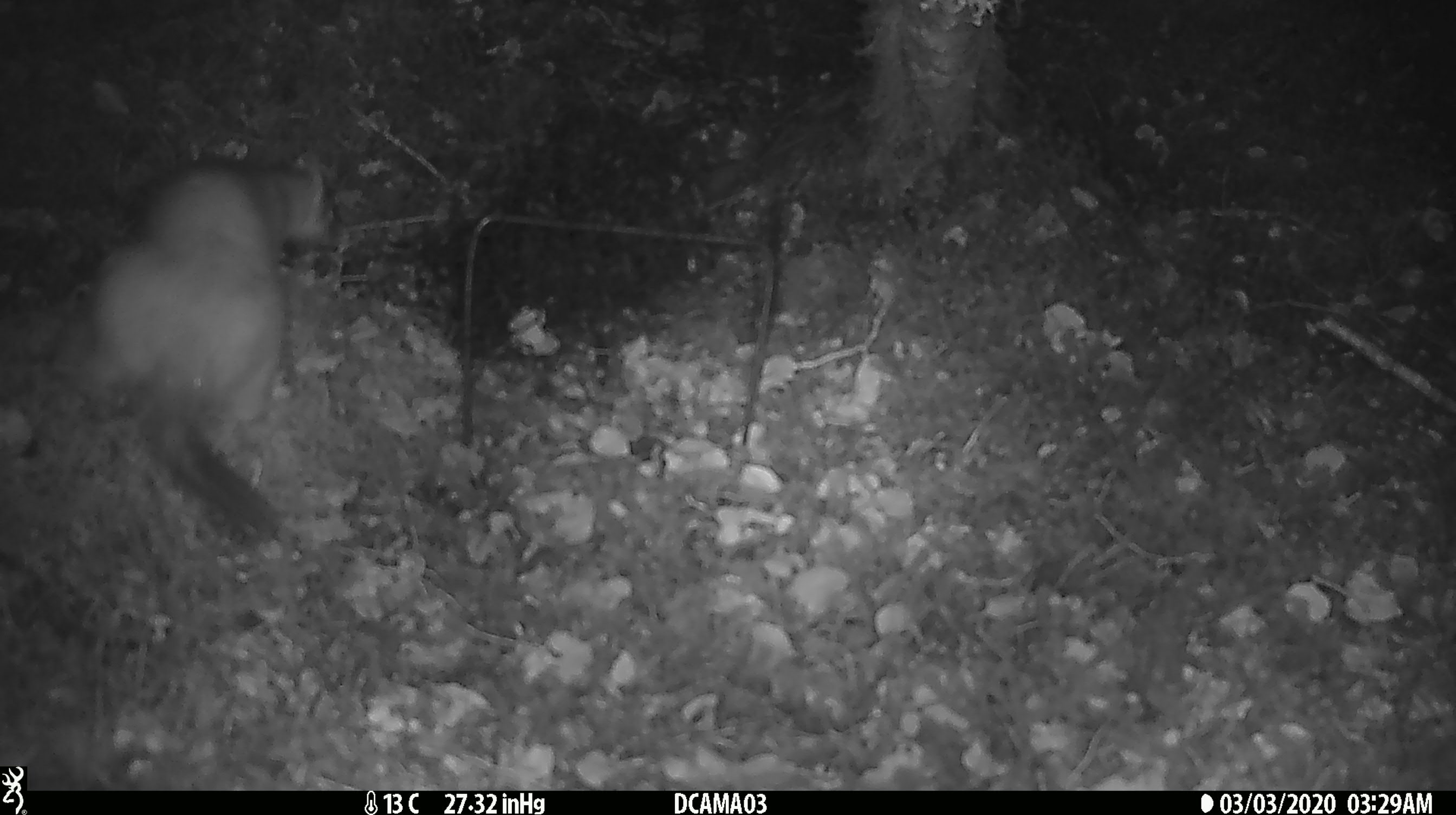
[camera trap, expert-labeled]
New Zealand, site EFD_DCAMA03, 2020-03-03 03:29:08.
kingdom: Animalia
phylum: Chordata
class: Mammalia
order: Carnivora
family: Mustelidae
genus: Mustela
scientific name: Mustela erminea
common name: stoat